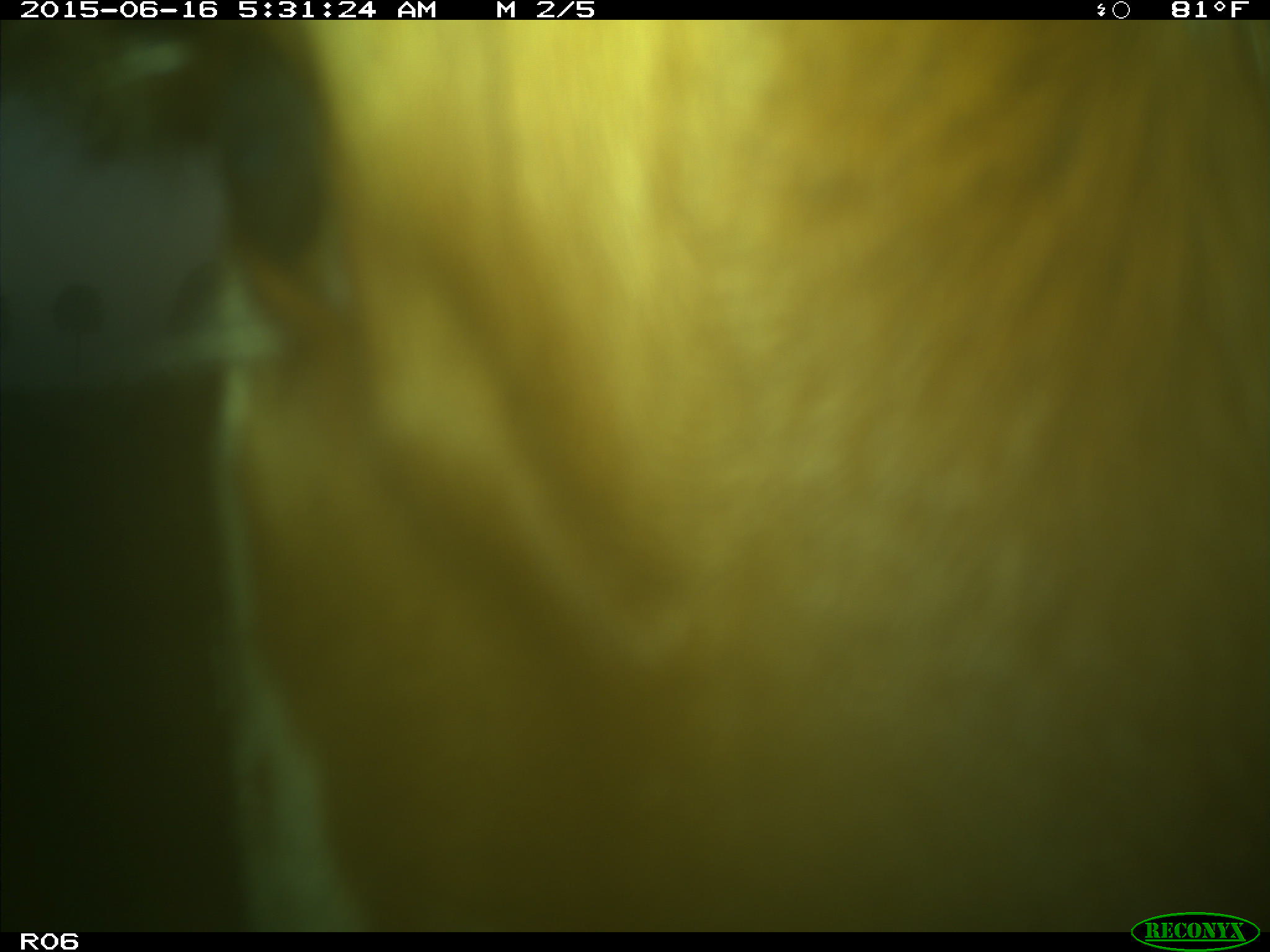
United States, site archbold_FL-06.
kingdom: Animalia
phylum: Chordata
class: Mammalia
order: Artiodactyla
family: Bovidae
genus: Bos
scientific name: Bos taurus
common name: domestic cow